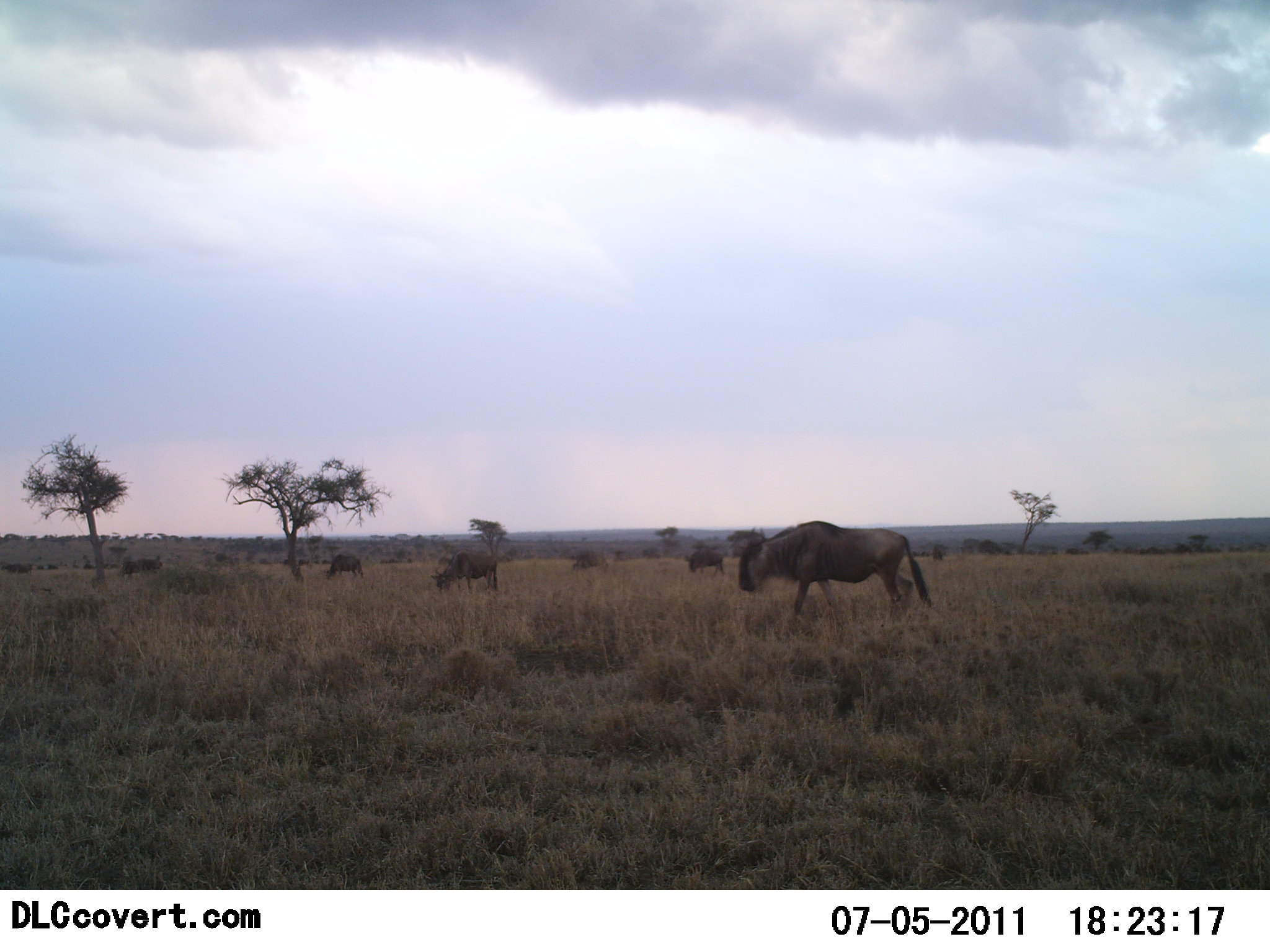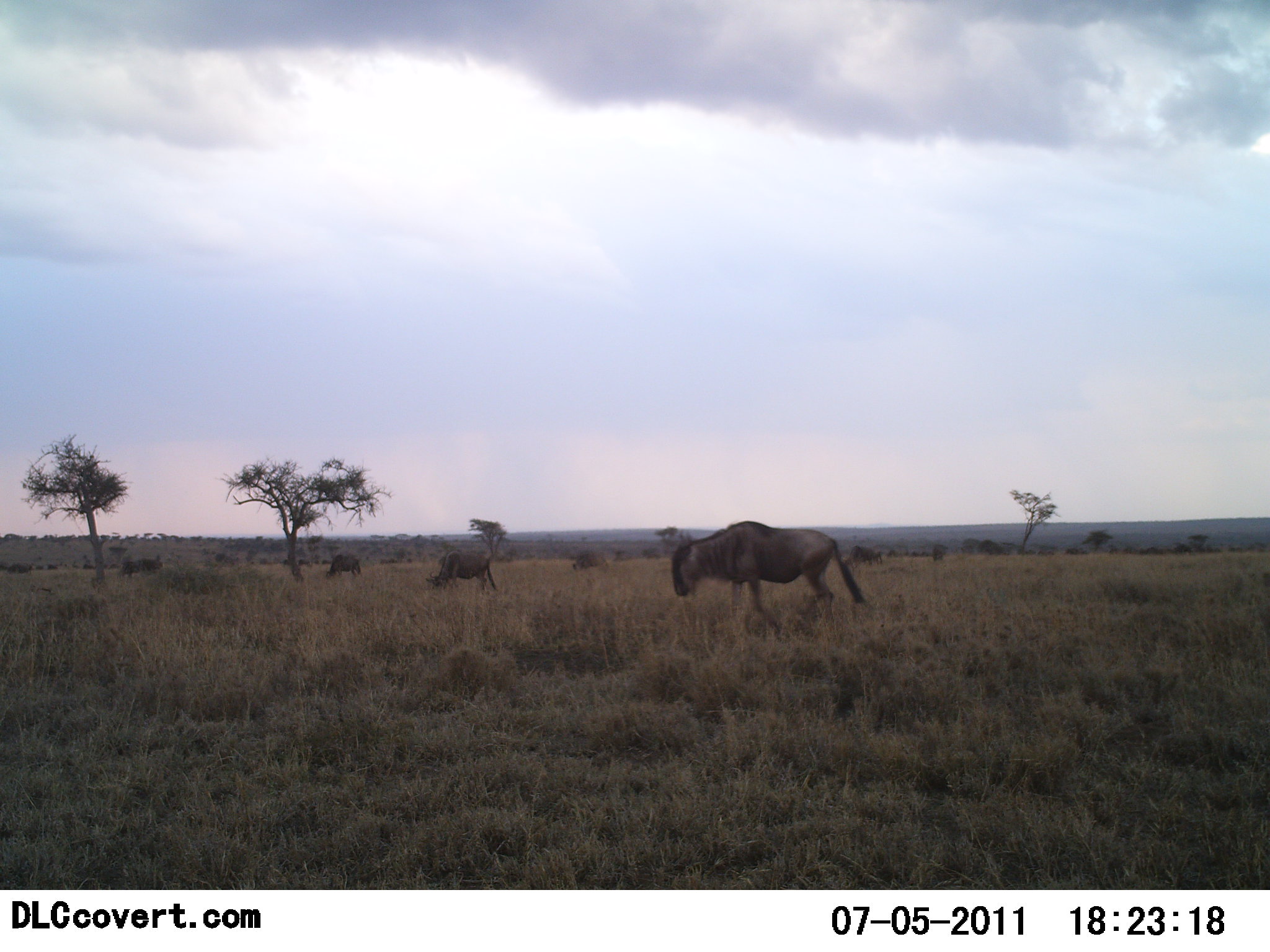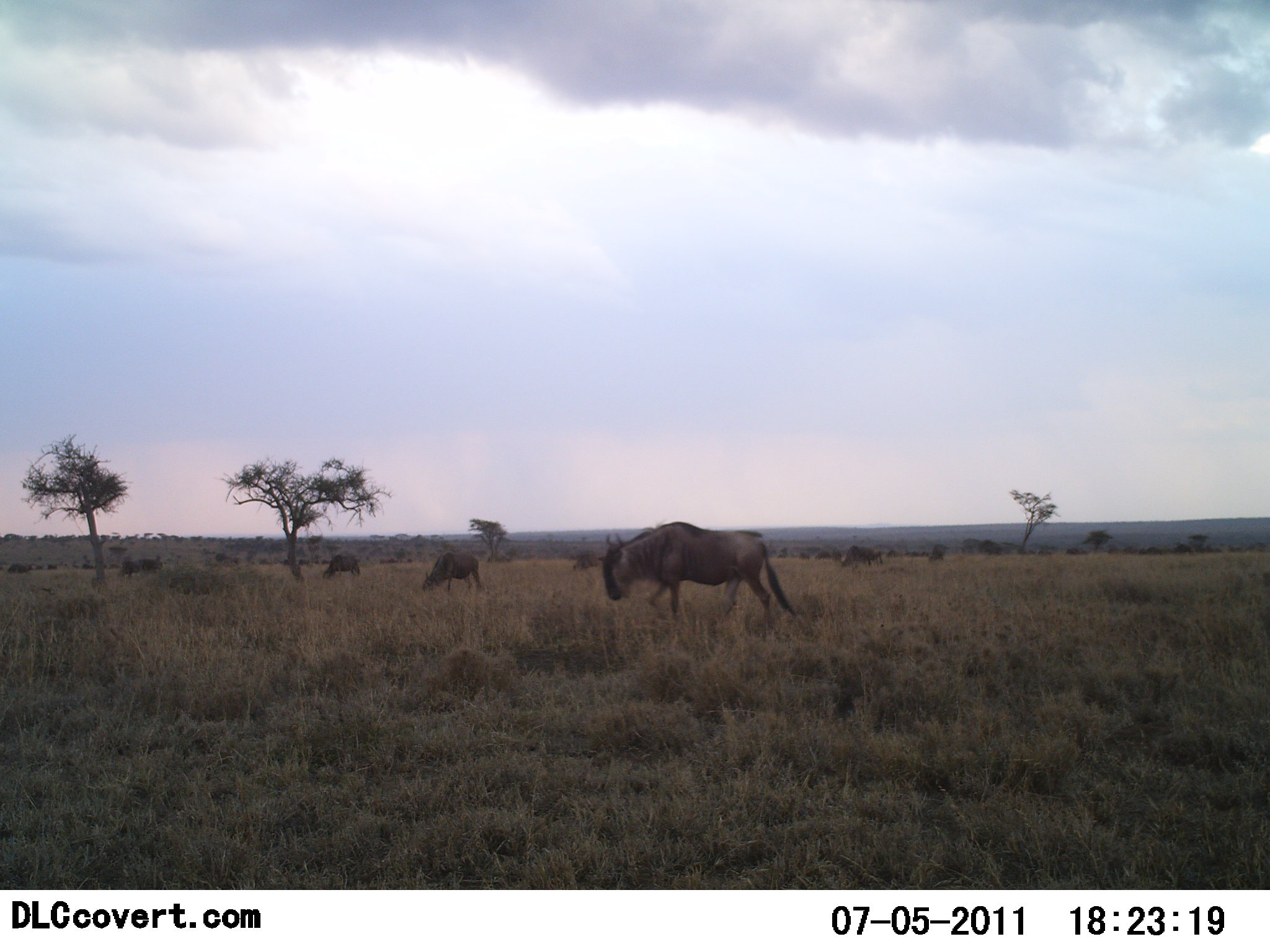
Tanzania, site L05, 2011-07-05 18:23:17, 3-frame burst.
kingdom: Animalia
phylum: Chordata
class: Mammalia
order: Artiodactyla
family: Bovidae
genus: Connochaetes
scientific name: Connochaetes taurinus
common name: blue wildebeest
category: wildebeest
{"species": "wildebeest (blue wildebeest) (Connochaetes taurinus)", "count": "4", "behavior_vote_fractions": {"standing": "36%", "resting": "0%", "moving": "91%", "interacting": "0%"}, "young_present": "0%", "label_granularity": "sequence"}